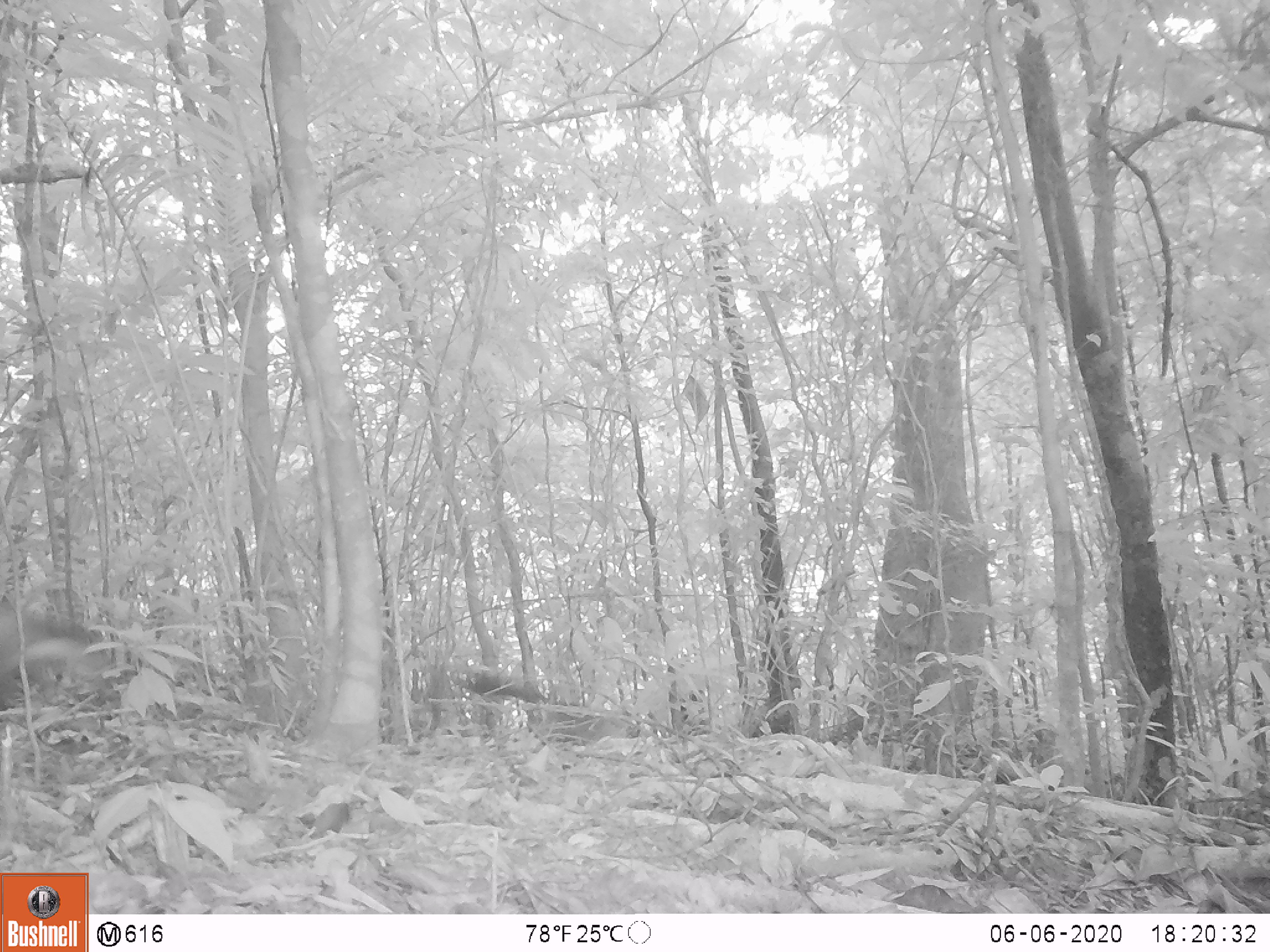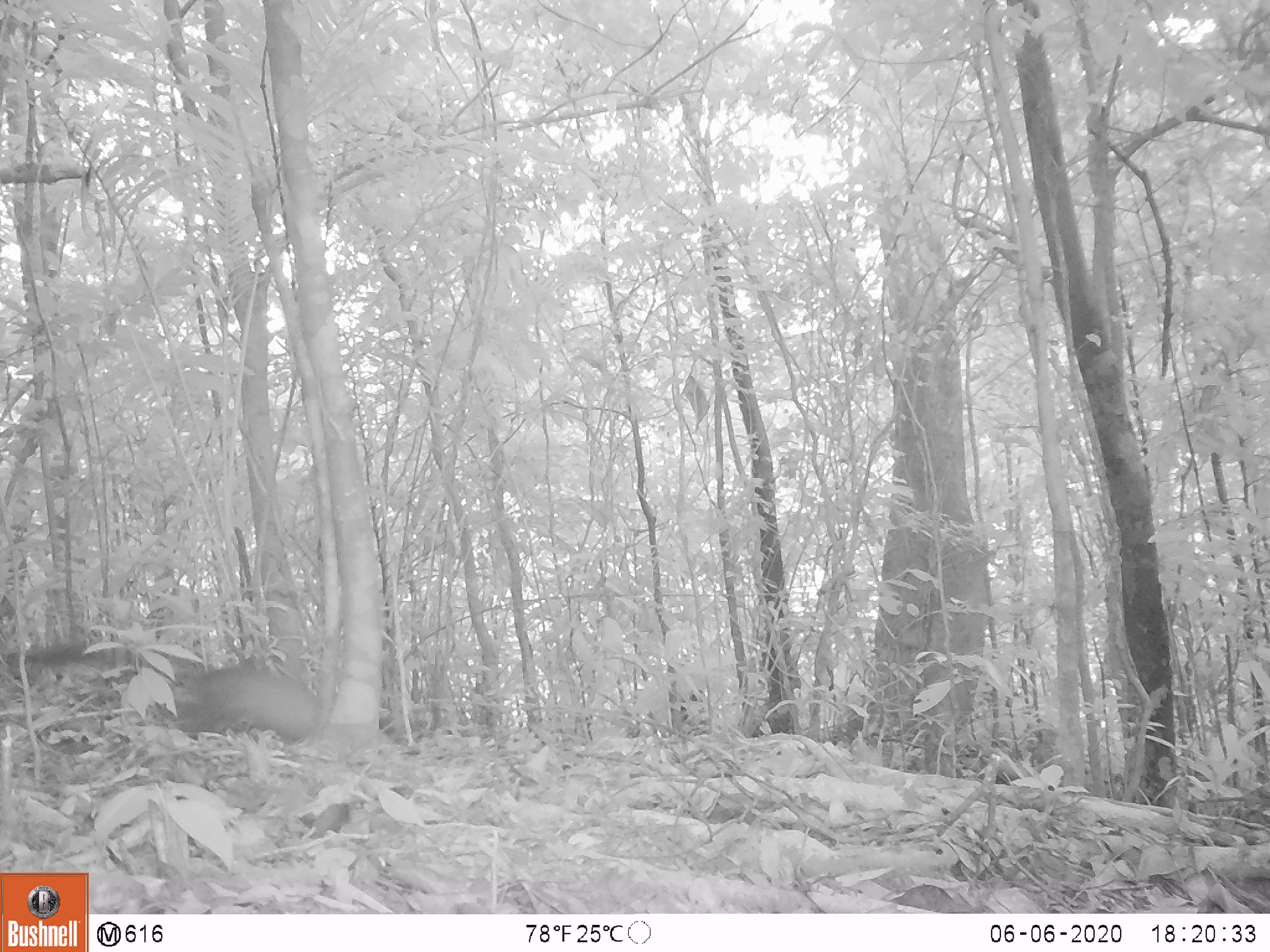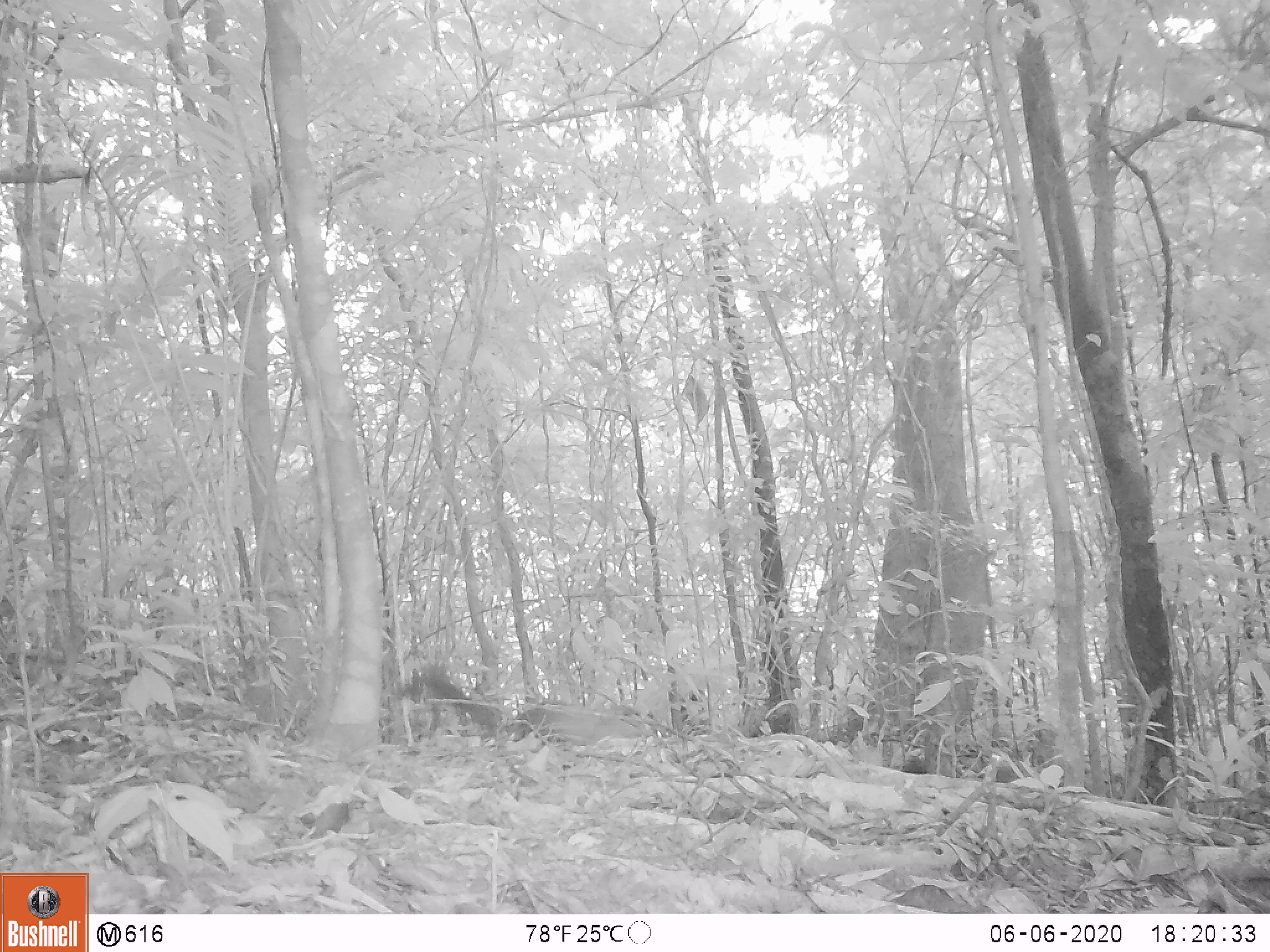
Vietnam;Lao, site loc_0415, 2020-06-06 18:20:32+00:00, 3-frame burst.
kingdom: Animalia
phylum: Chordata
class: Mammalia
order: Carnivora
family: Mustelidae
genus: Martes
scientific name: Martes flavigula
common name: yellow-throated marten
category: yellow throated marten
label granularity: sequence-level